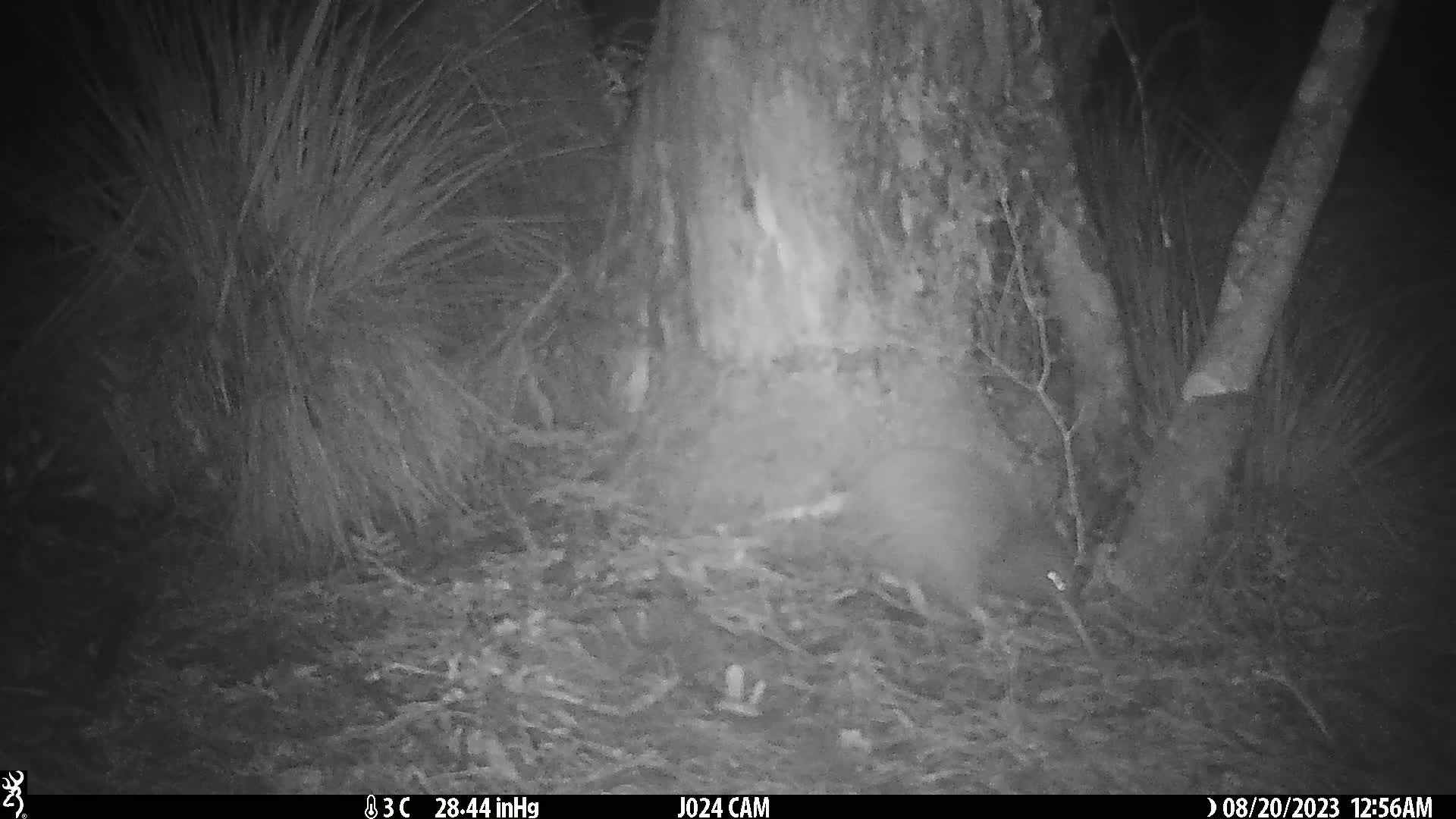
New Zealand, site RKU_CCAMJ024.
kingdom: Animalia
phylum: Chordata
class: Aves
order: Apterygiformes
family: Apterygidae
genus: Apteryx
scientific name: Apteryx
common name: kiwi